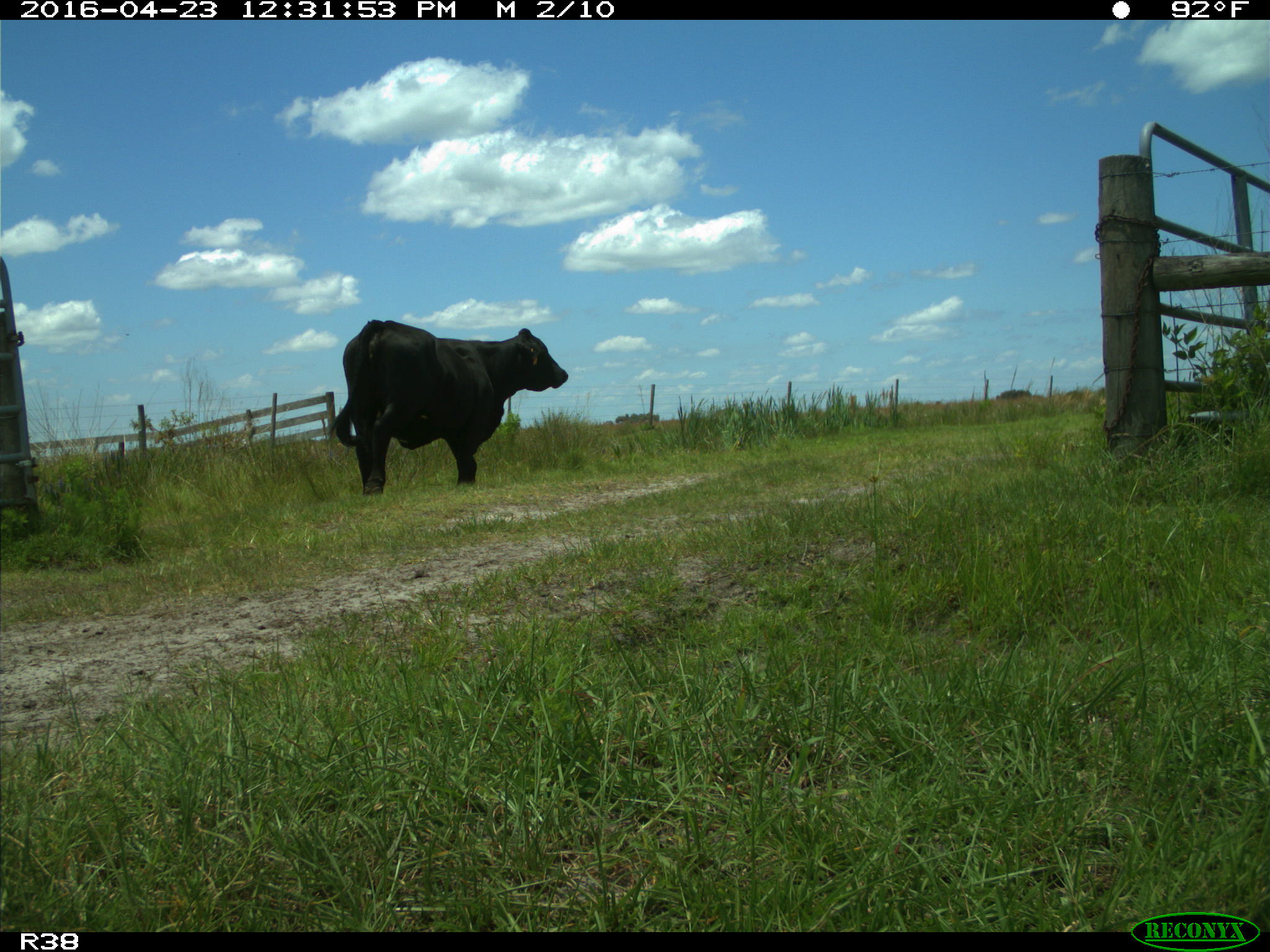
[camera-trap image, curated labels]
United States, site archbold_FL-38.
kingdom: Animalia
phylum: Chordata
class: Mammalia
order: Artiodactyla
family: Bovidae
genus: Bos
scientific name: Bos taurus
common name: domestic cow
Bos taurus (domestic cow).